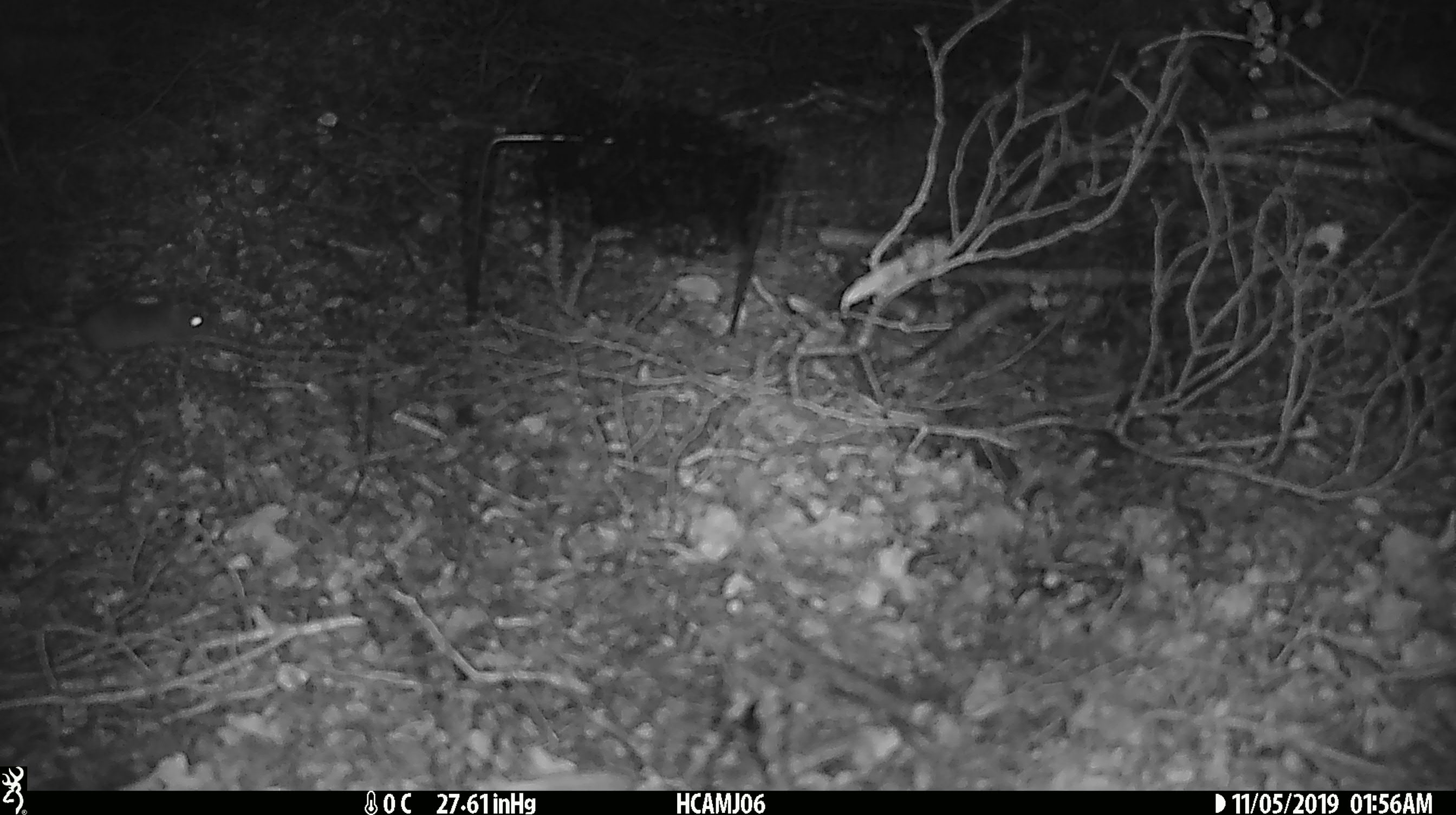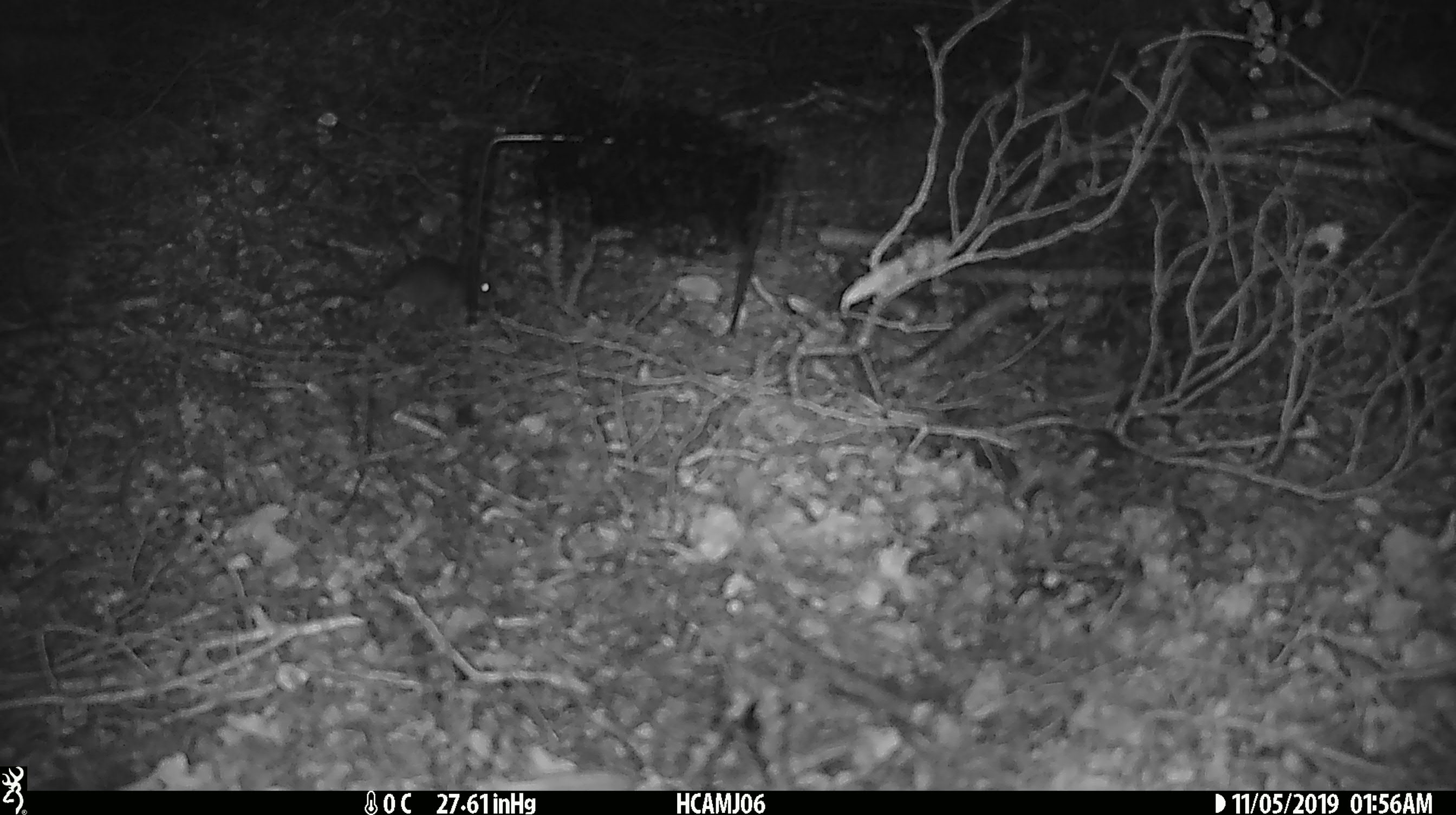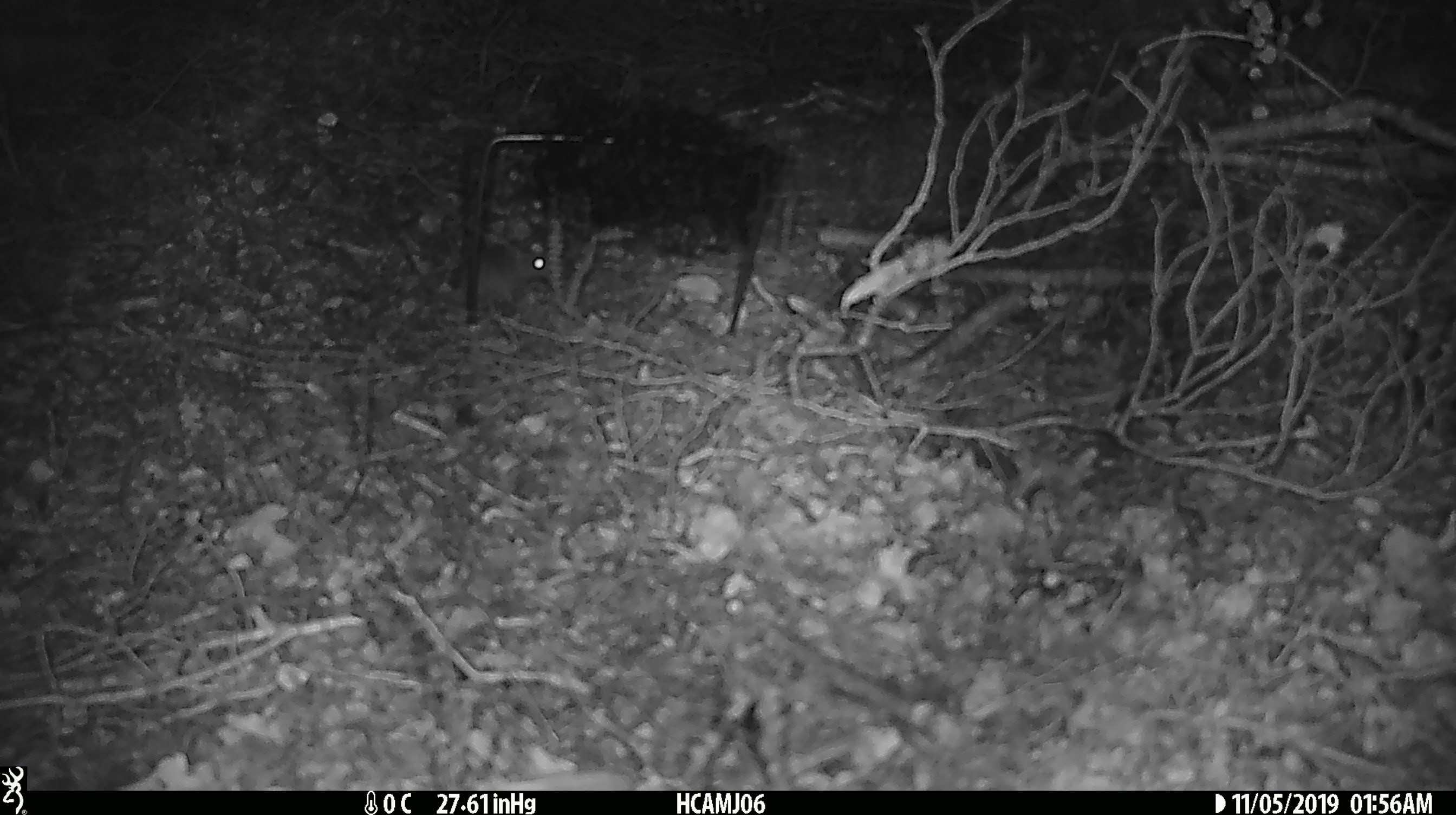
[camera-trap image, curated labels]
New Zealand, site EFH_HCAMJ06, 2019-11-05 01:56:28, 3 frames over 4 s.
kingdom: Animalia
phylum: Chordata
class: Mammalia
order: Rodentia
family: Muridae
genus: Mus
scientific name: Mus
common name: mouse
Mouse (Mus).